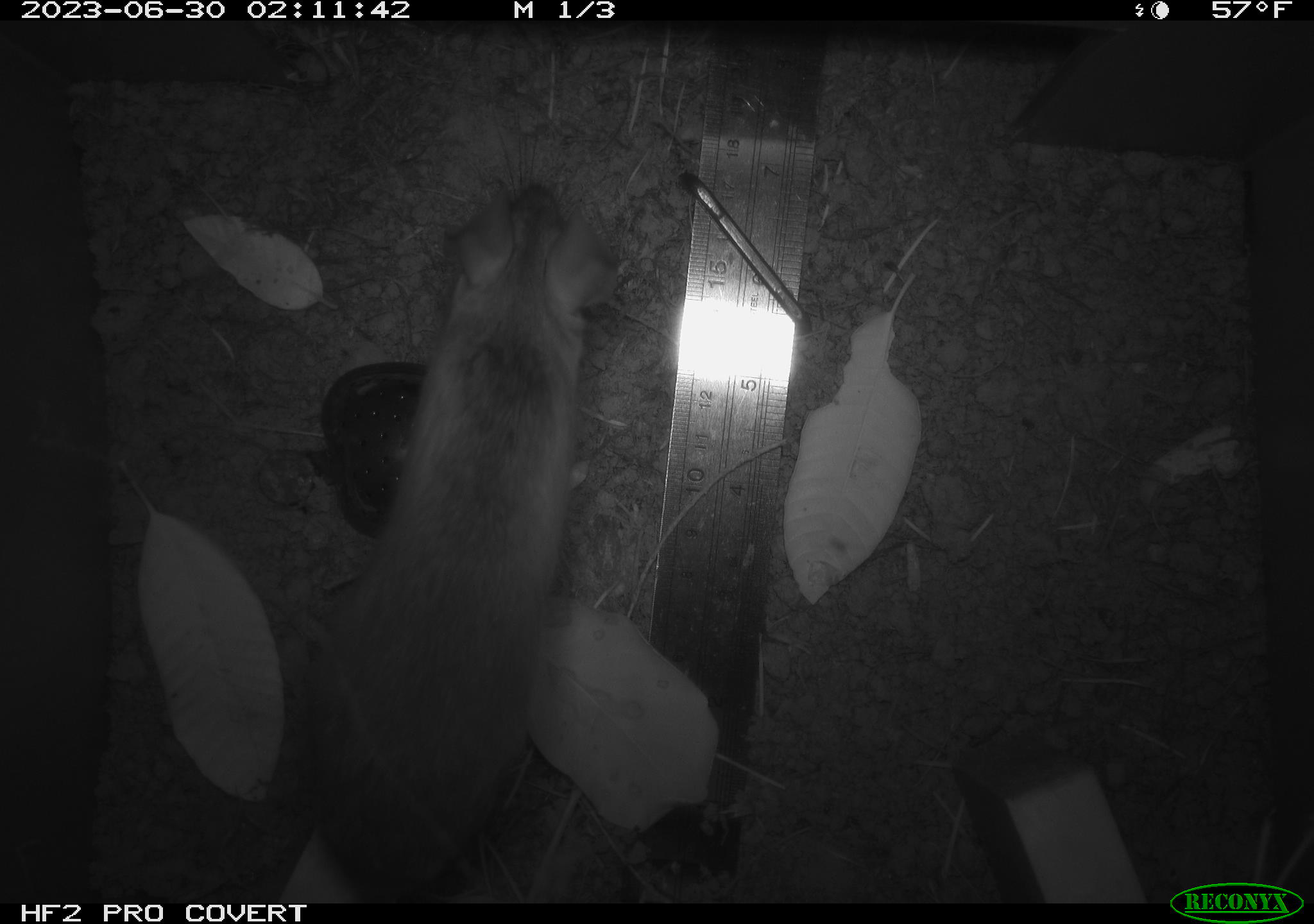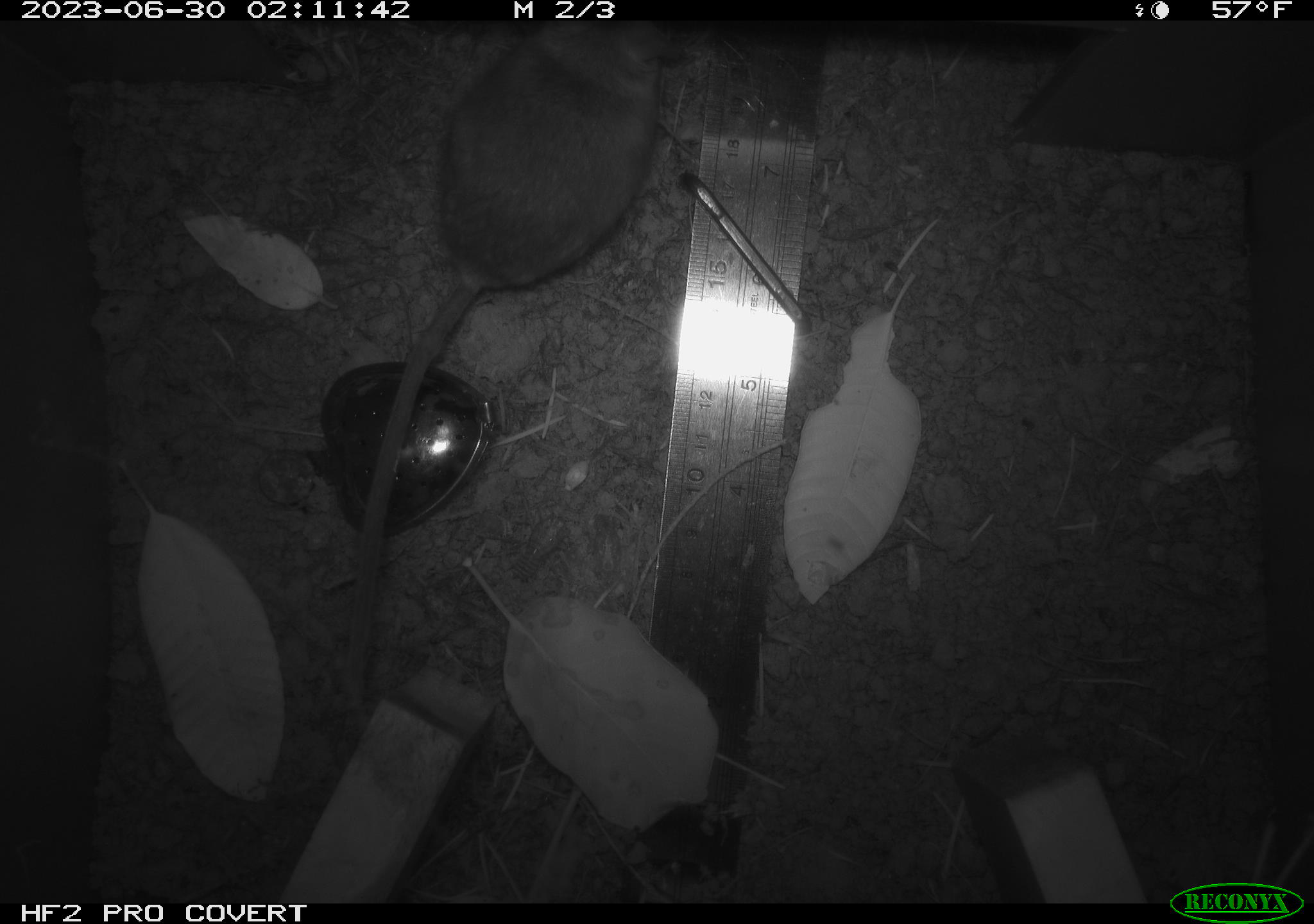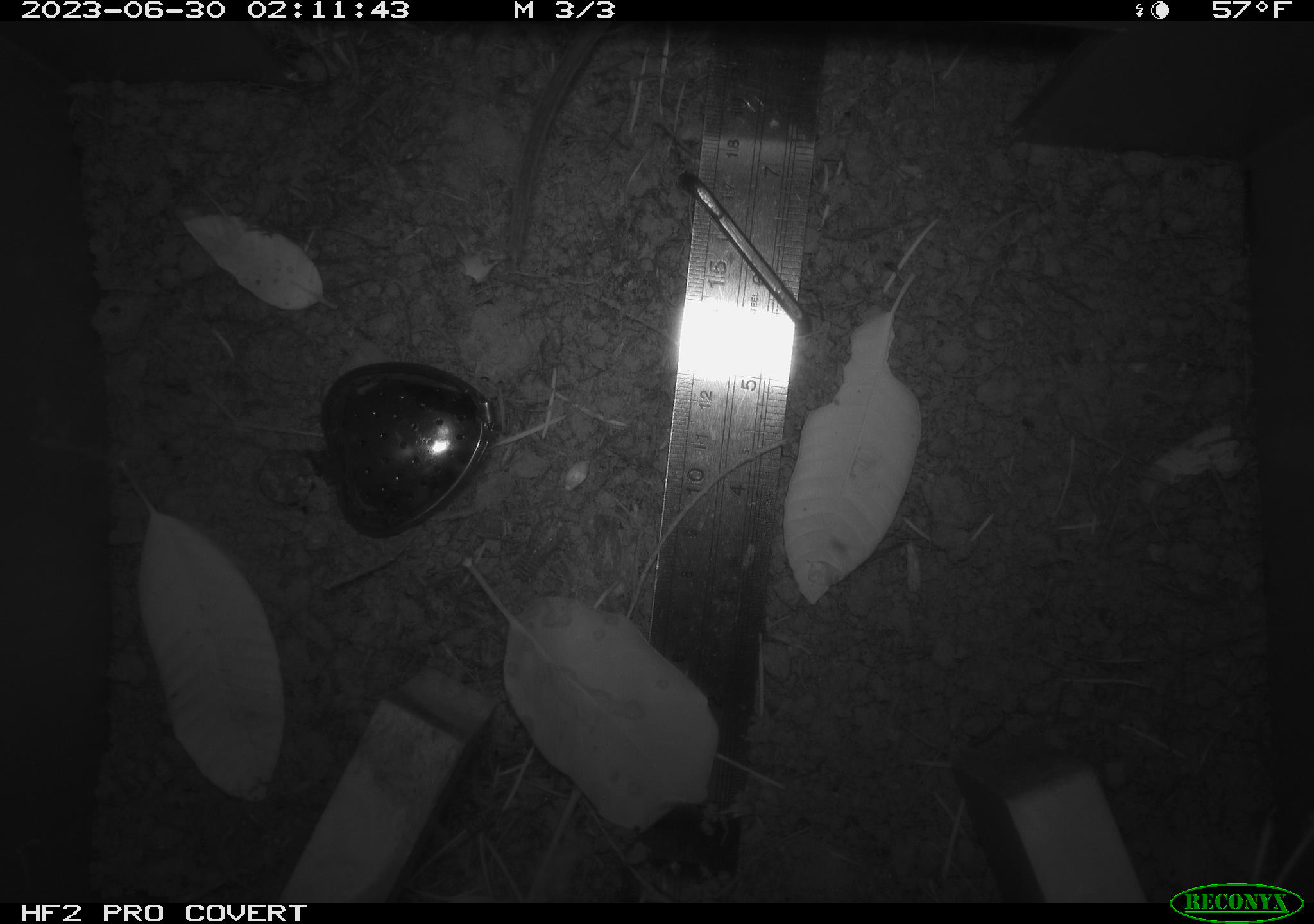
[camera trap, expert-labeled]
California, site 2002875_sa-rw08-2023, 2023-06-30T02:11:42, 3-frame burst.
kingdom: Animalia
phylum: Chordata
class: Mammalia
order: Rodentia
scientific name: Rodentia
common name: mouse species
Mouse species (Rodentia).